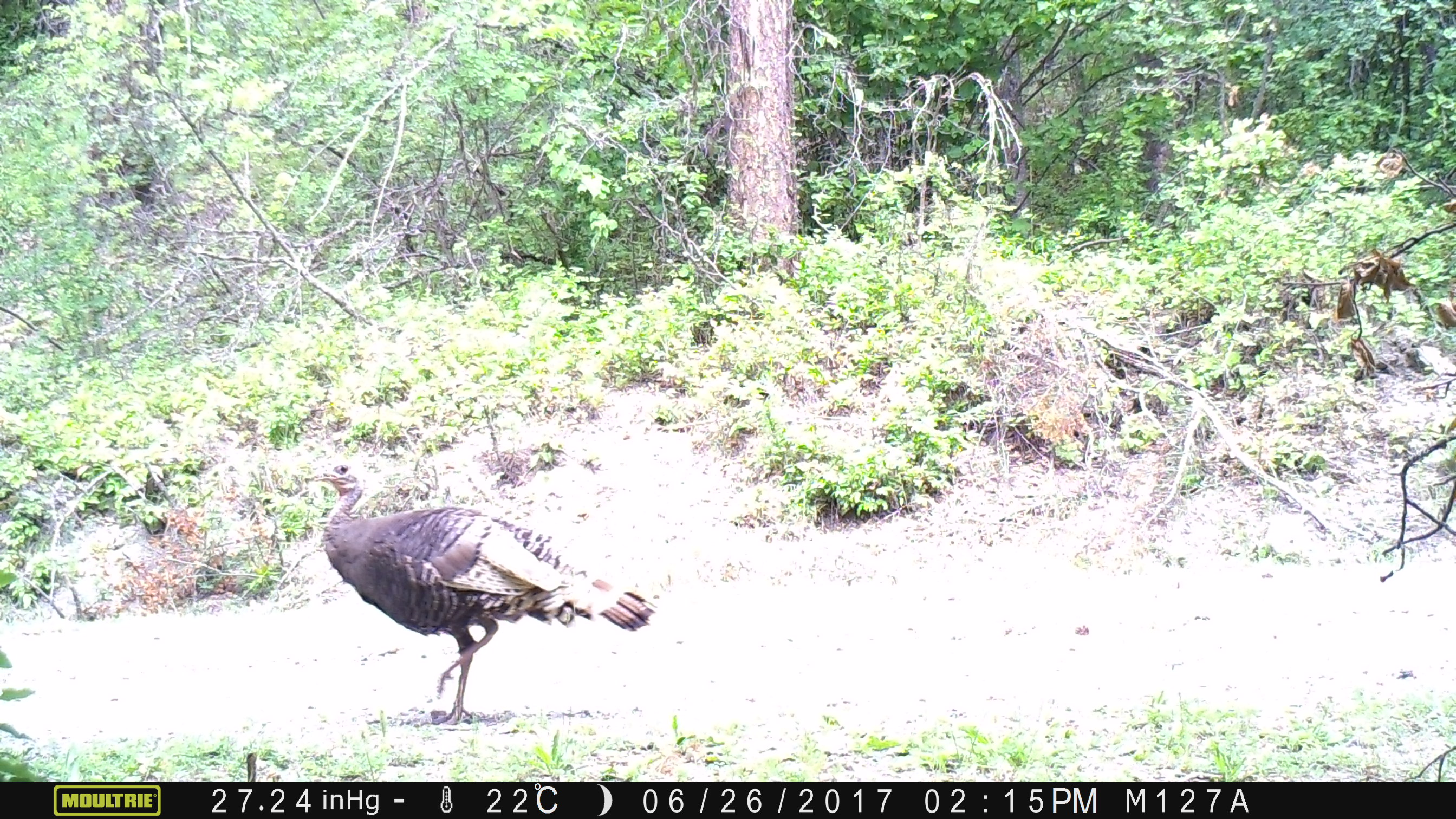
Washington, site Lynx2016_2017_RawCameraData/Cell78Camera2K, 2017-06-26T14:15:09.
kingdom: Animalia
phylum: Chordata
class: Aves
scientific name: Aves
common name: birds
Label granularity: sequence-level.